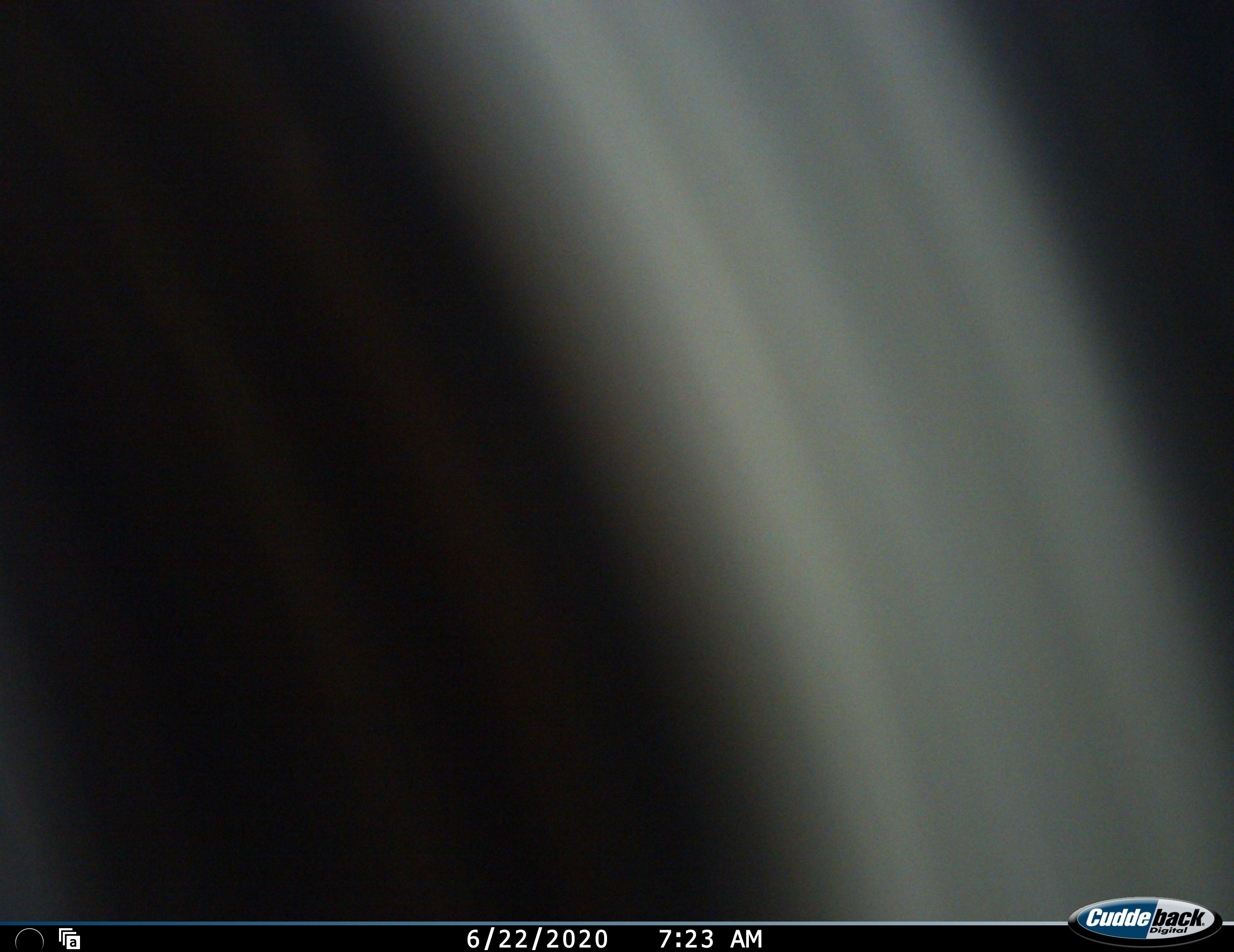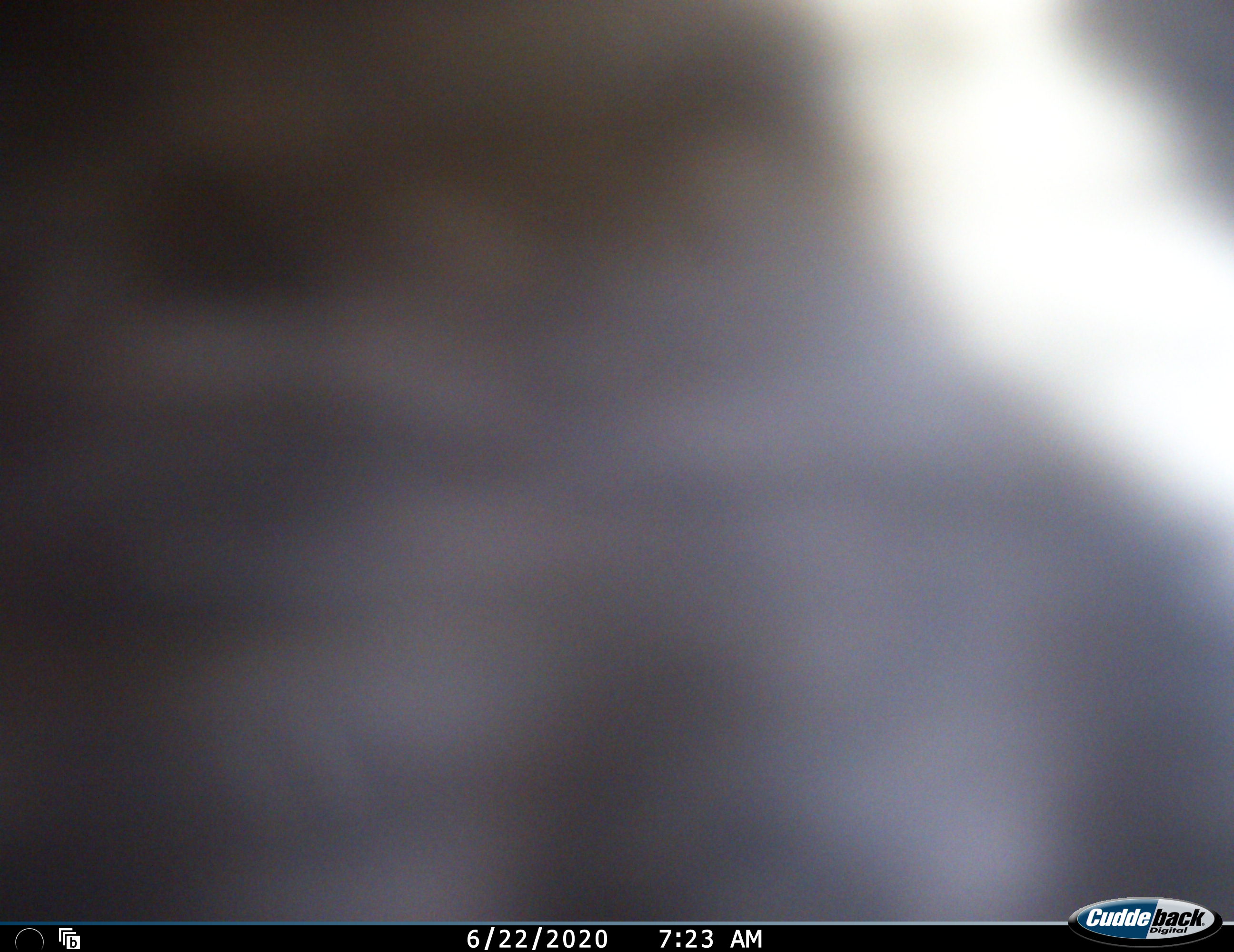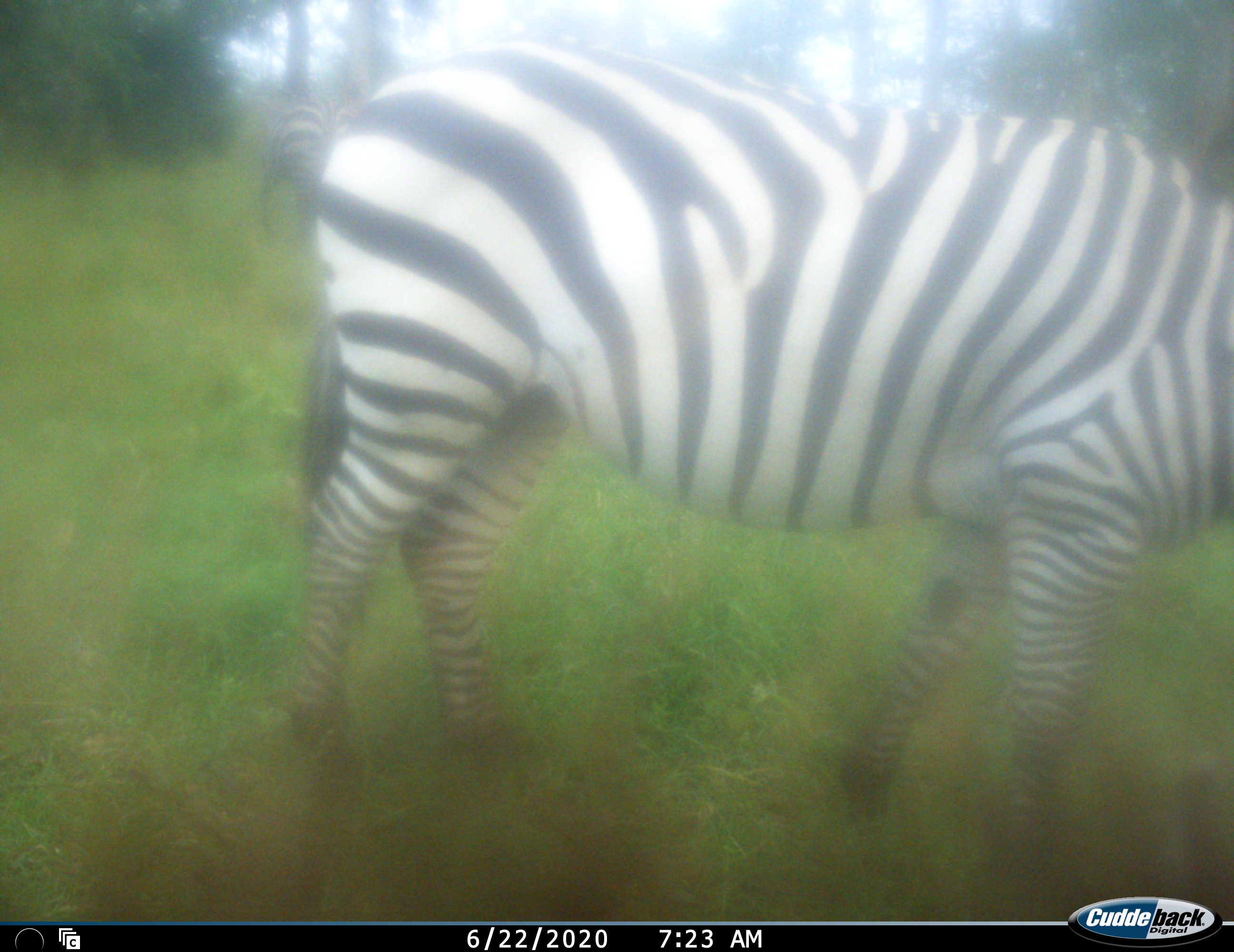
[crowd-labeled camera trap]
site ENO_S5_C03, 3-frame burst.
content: unidentified animal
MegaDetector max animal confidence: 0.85